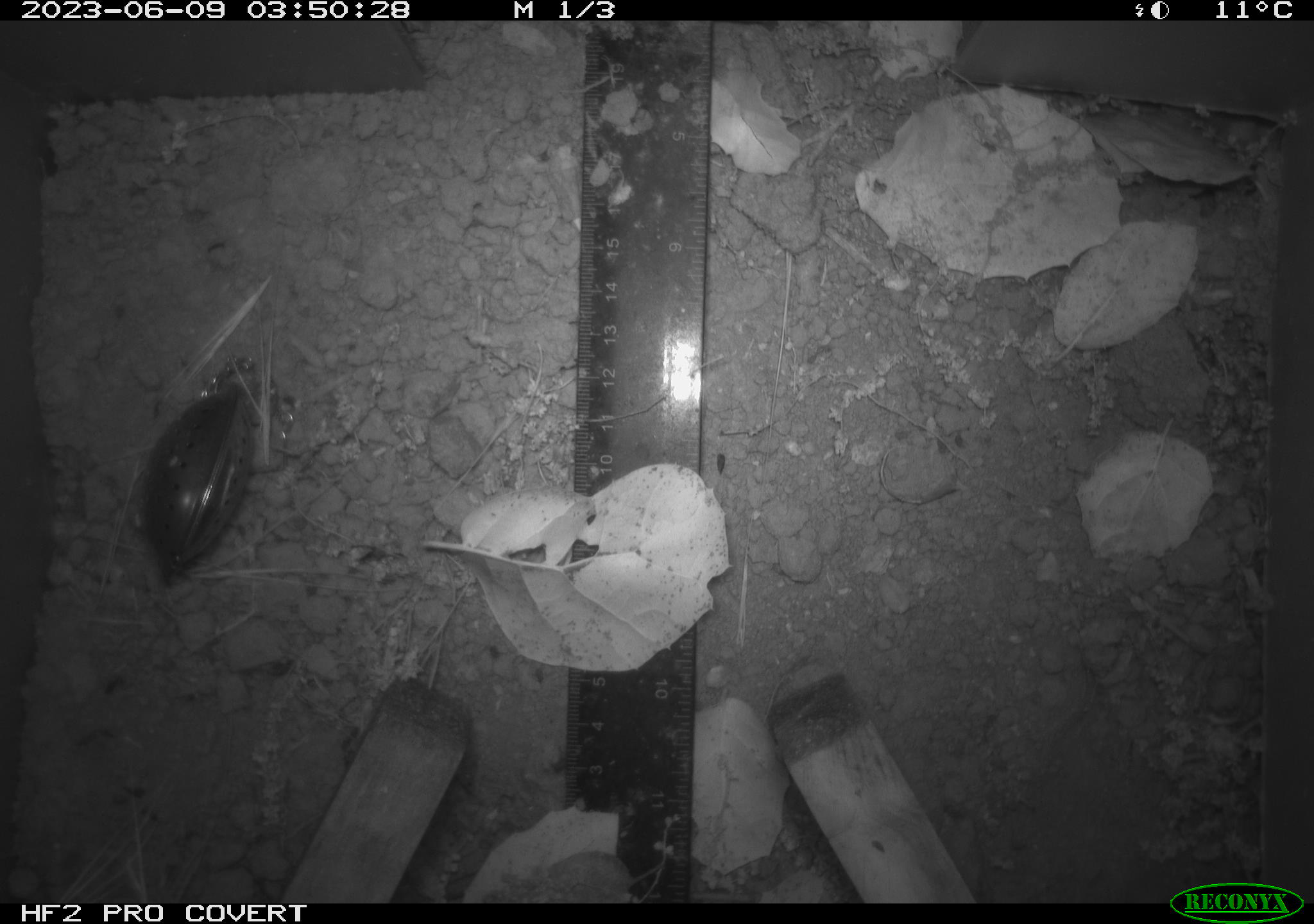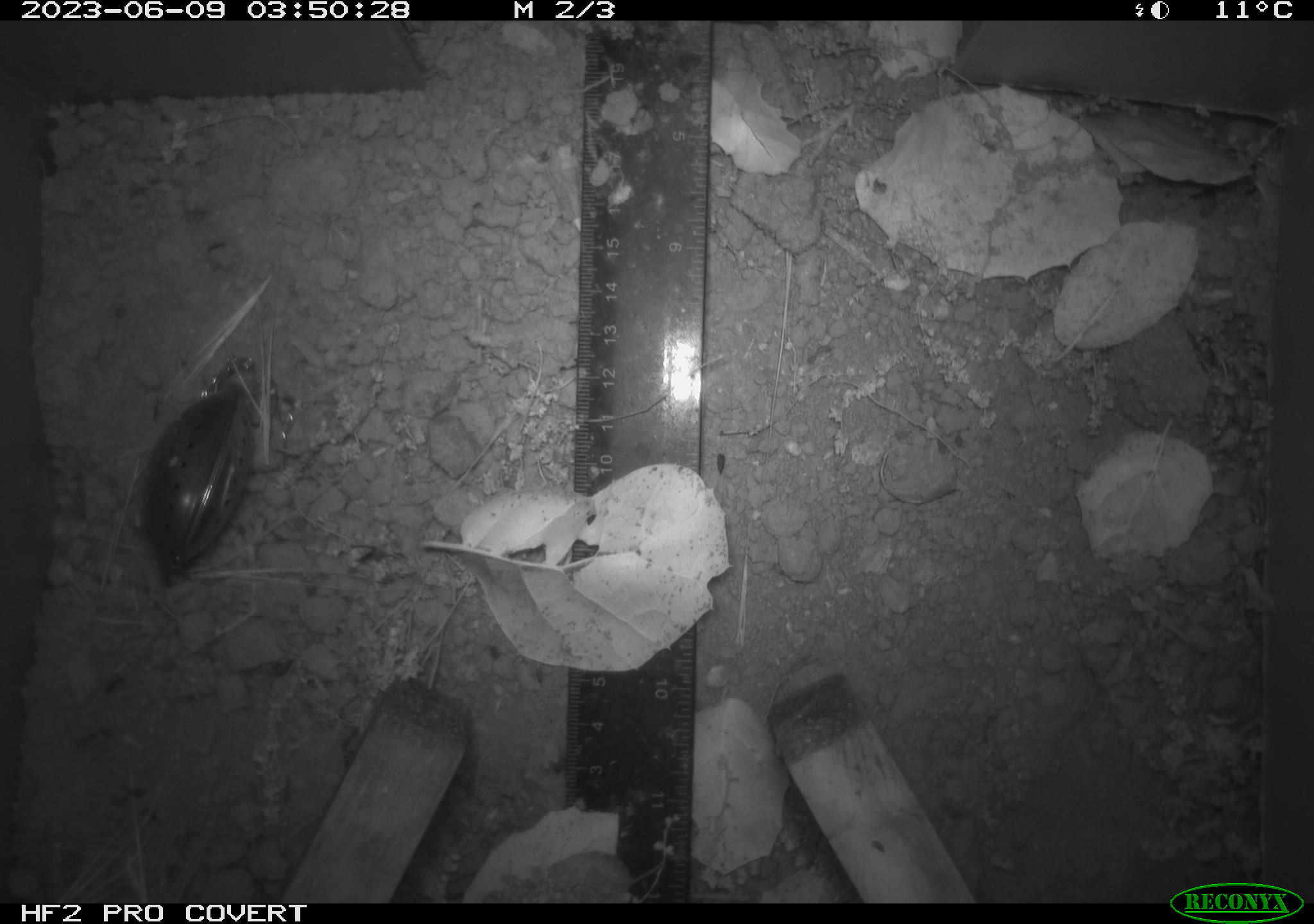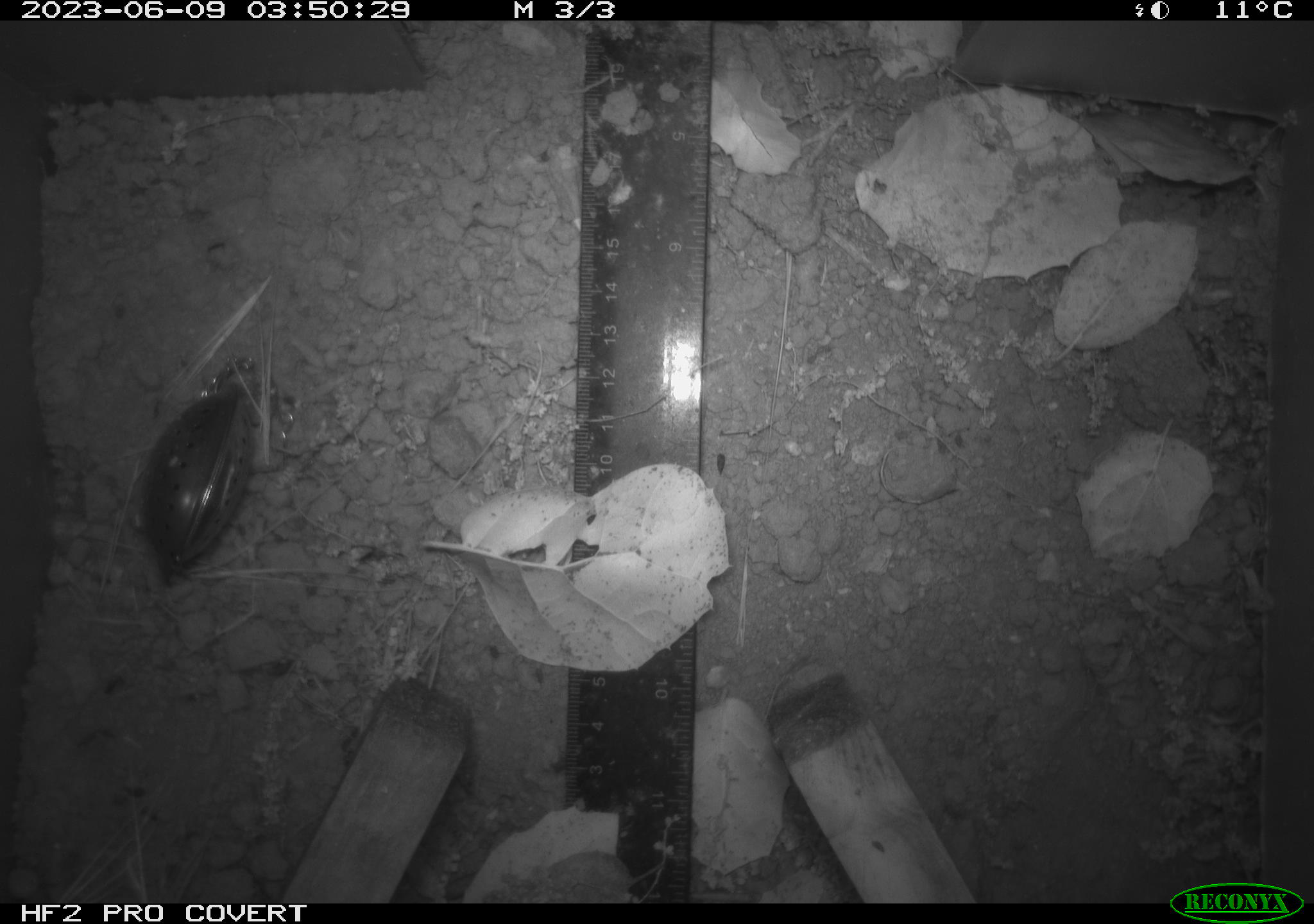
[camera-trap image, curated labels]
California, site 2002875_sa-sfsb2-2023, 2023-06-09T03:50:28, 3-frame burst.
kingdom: Animalia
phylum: Chordata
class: Mammalia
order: Rodentia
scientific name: Rodentia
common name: mouse species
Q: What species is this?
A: Mouse species (Rodentia).